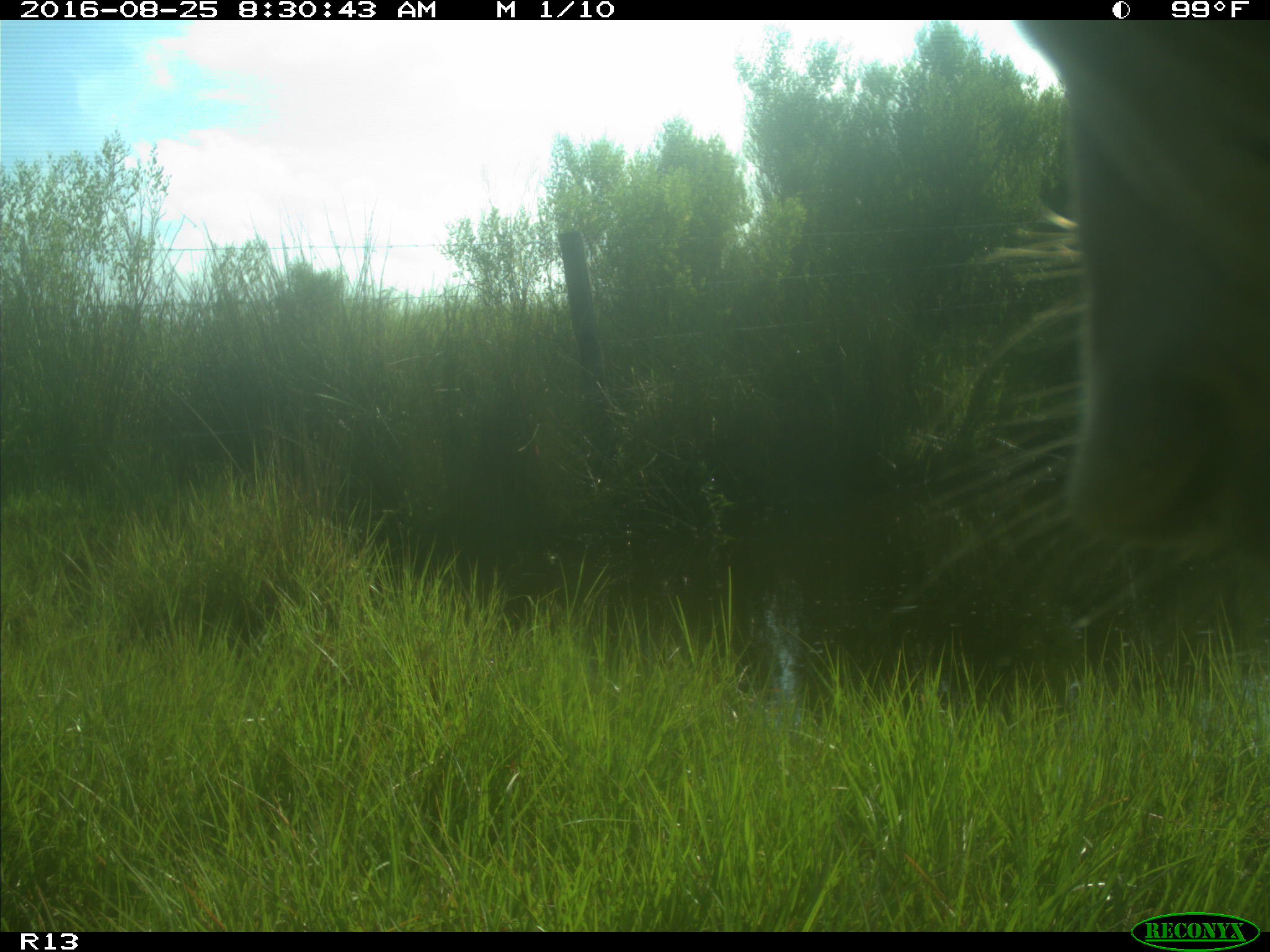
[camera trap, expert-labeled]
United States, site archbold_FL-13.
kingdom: Animalia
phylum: Chordata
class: Mammalia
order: Artiodactyla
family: Bovidae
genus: Bos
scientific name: Bos taurus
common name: domestic cow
Bos taurus (domestic cow).